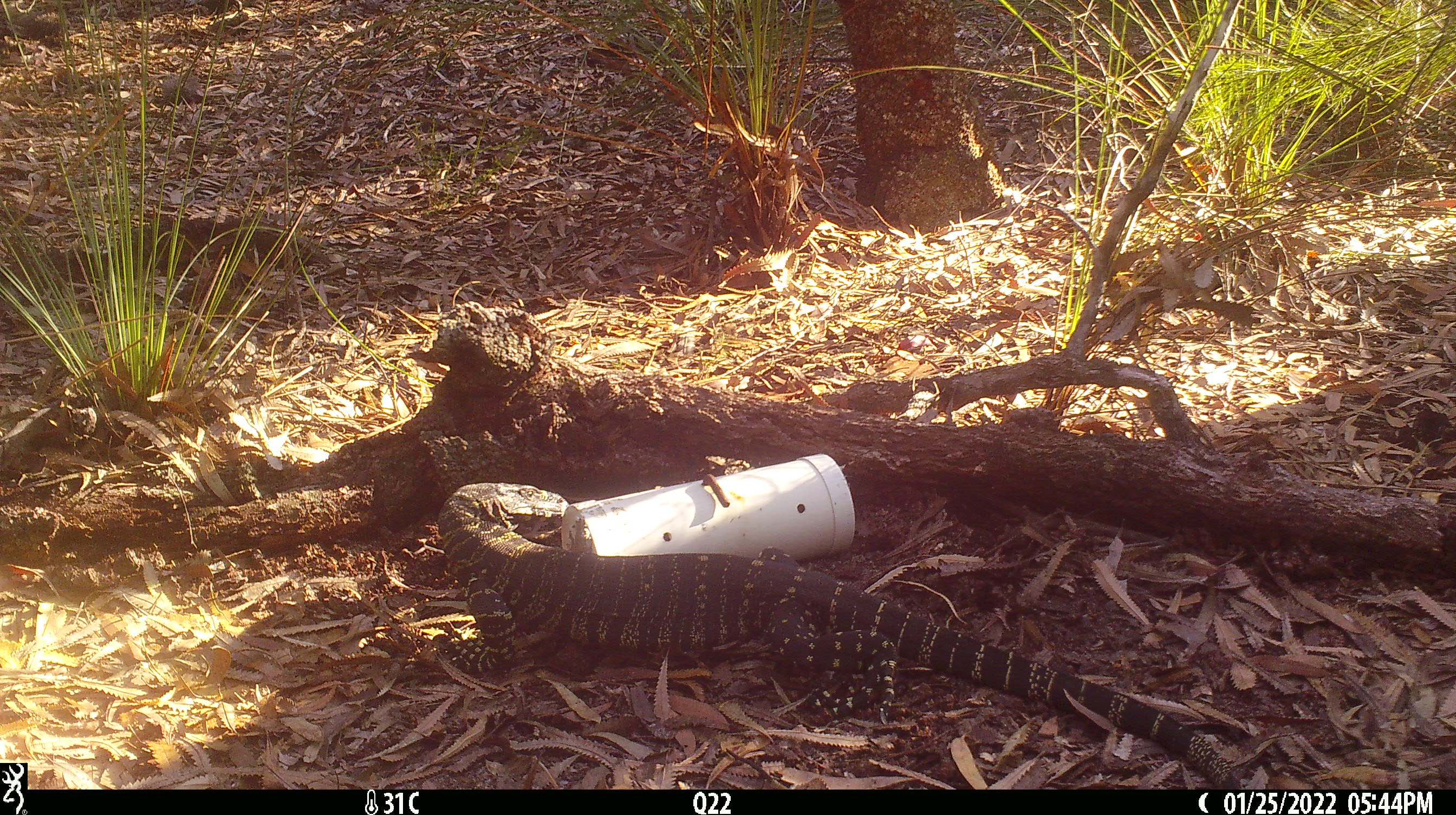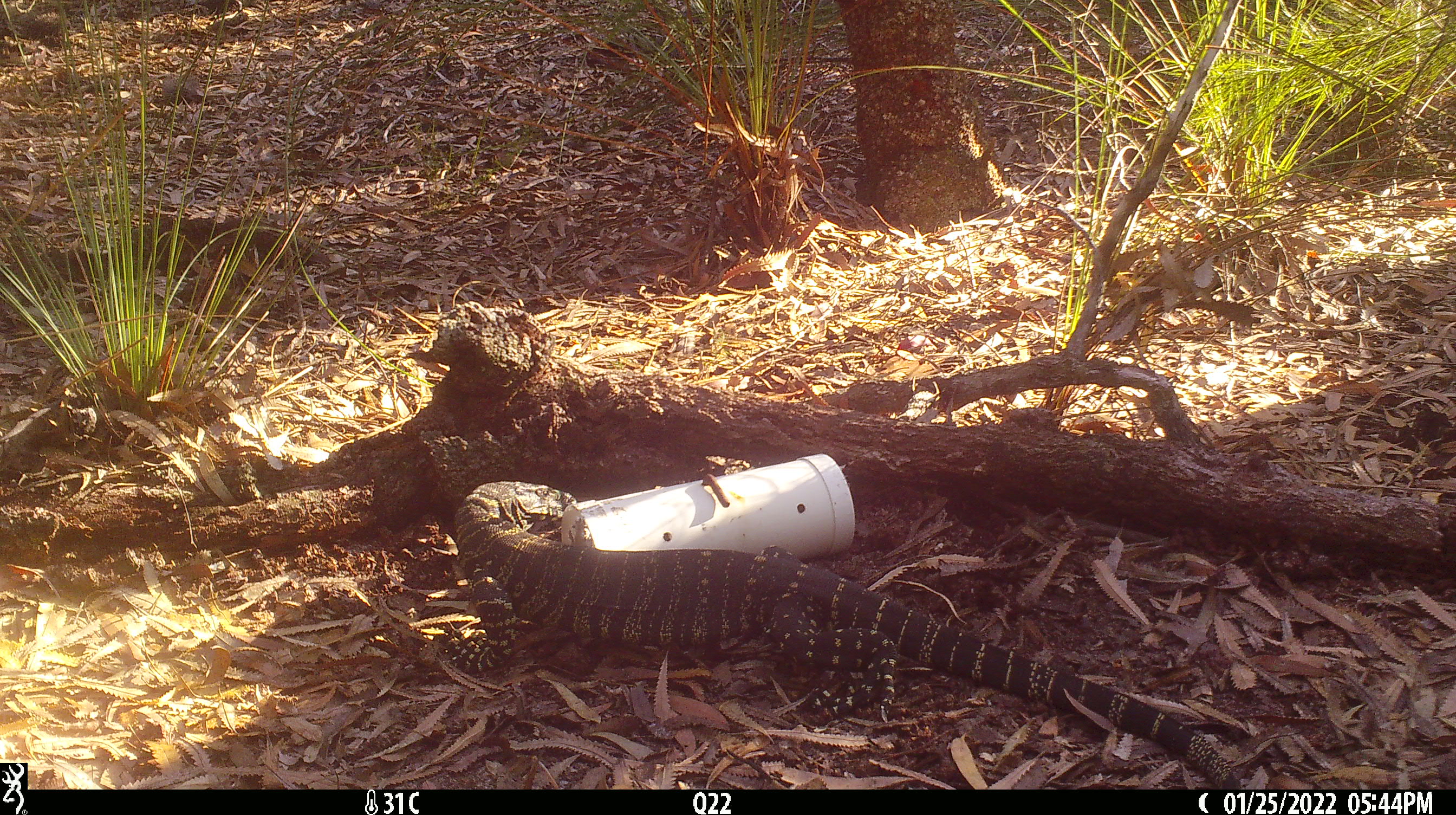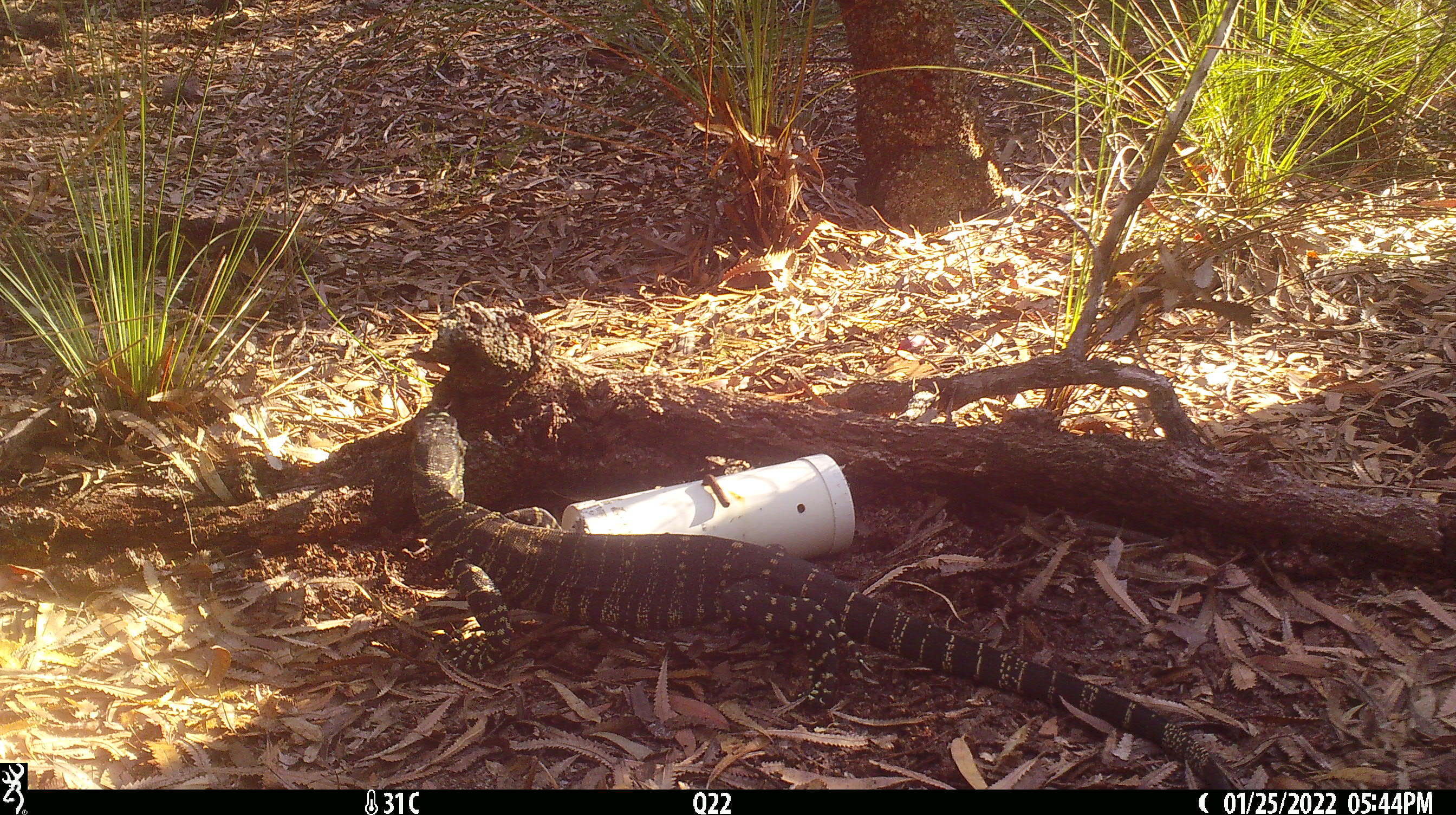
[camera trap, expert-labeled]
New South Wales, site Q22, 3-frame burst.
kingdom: Animalia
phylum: Chordata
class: Reptilia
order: Squamata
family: Varanidae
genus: Varanus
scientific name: Varanus varius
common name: lace monitor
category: goanna